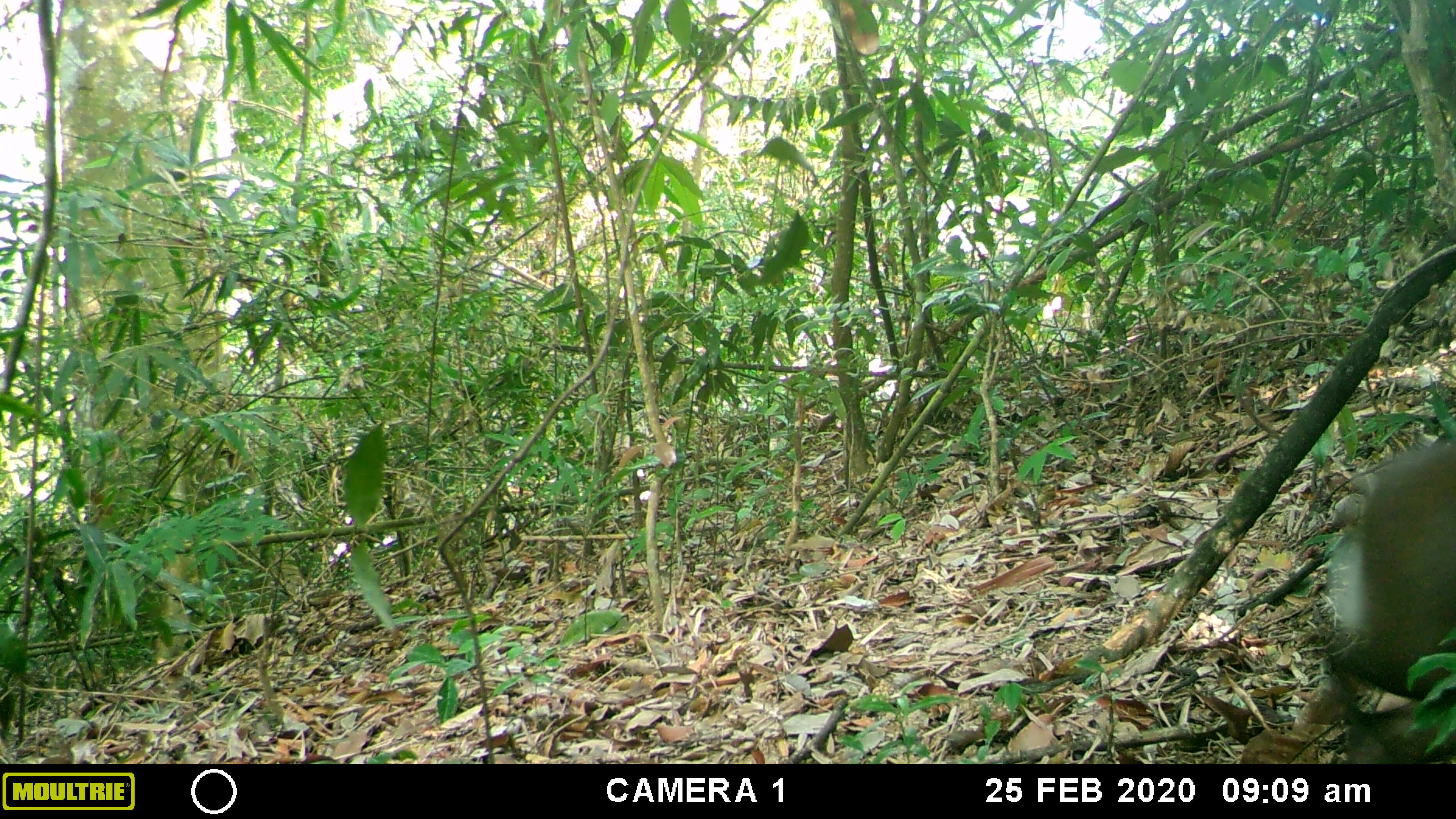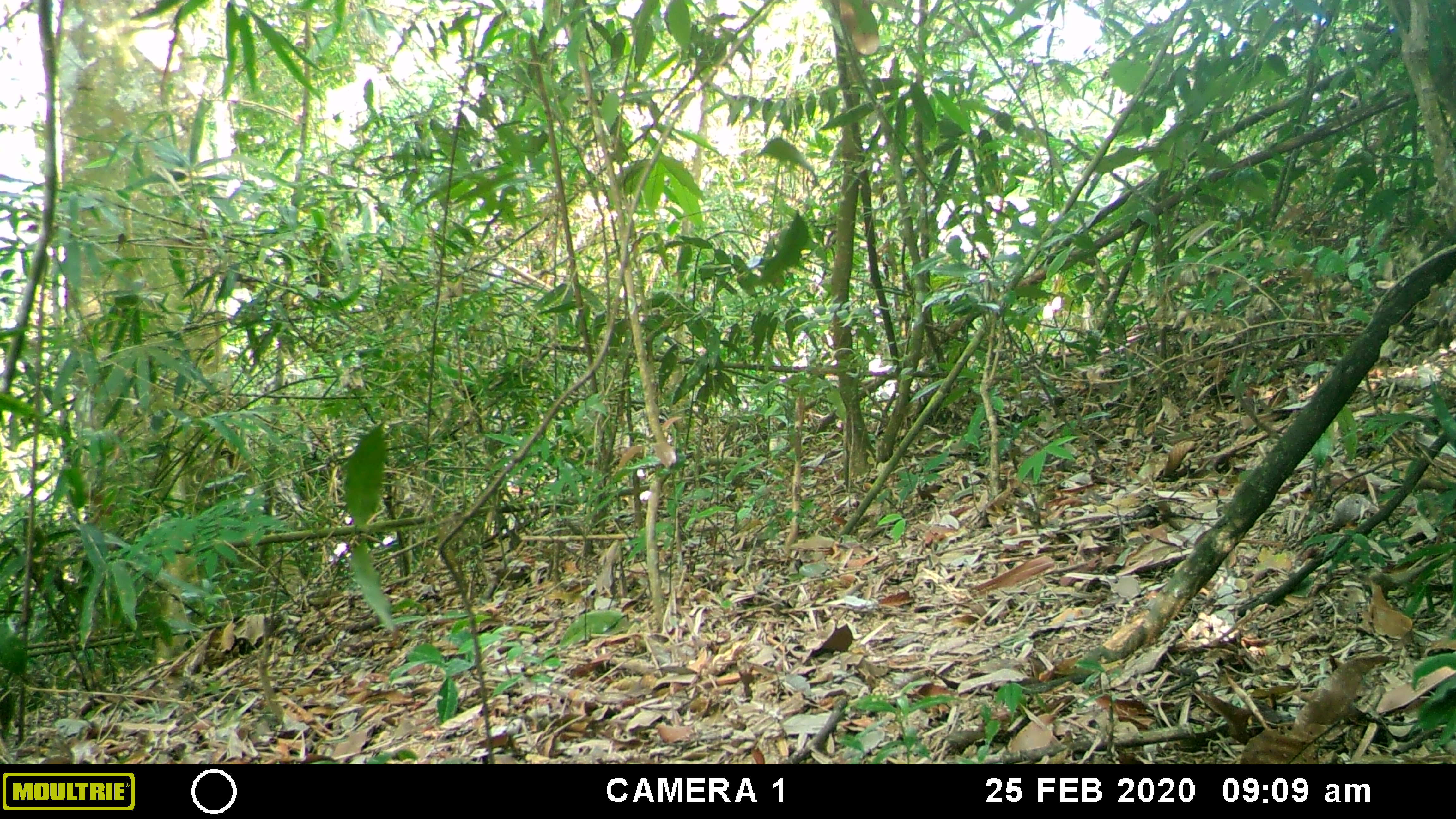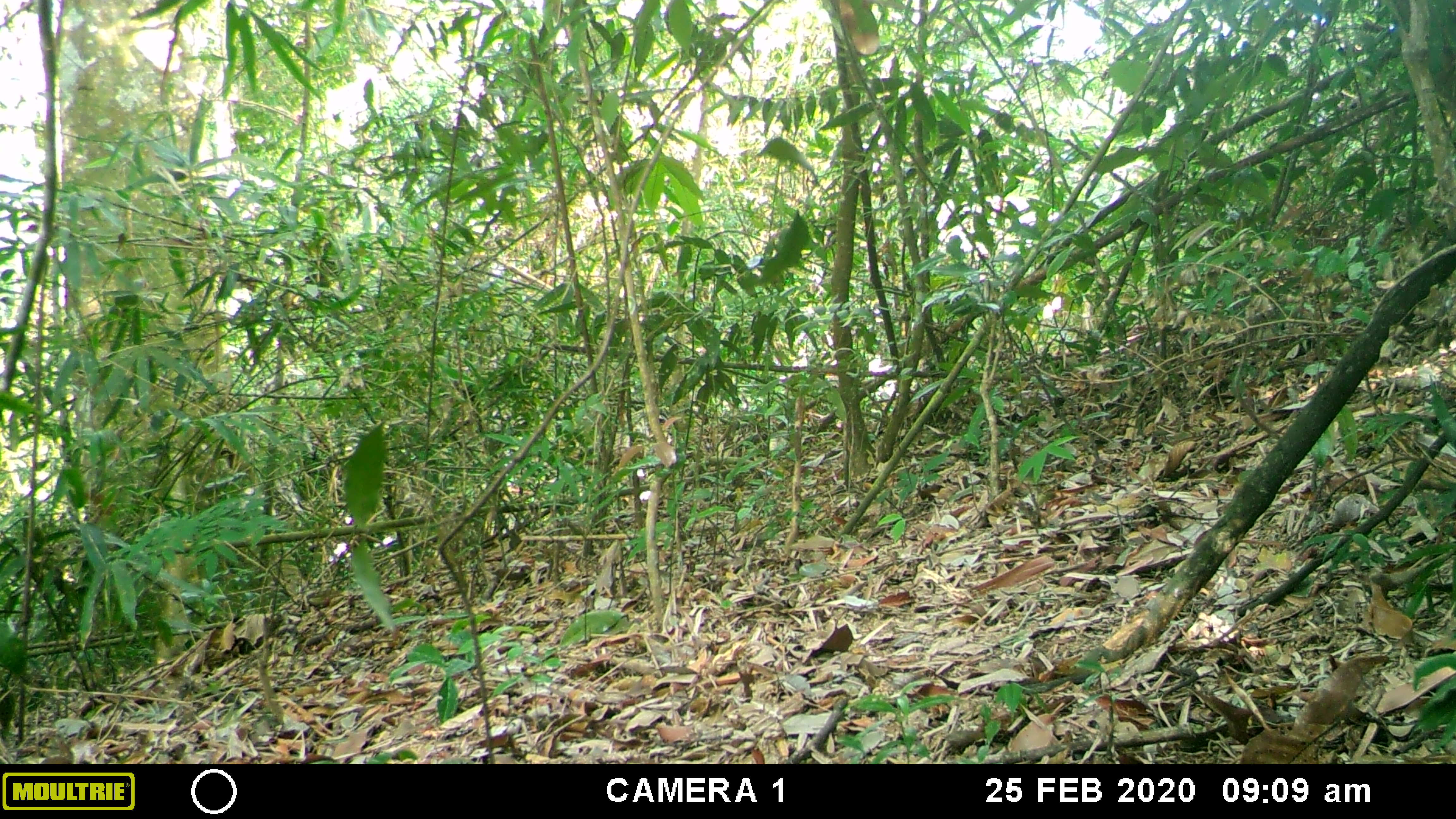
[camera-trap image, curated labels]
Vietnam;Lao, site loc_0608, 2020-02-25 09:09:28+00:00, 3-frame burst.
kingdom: Animalia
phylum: Chordata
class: Mammalia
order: Artiodactyla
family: Cervidae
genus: Muntiacus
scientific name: Muntiacus rooseveltorum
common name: roosevelt's muntjac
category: roosevelts muntjac group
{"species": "roosevelts muntjac group (roosevelt's muntjac) (Muntiacus rooseveltorum)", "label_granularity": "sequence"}